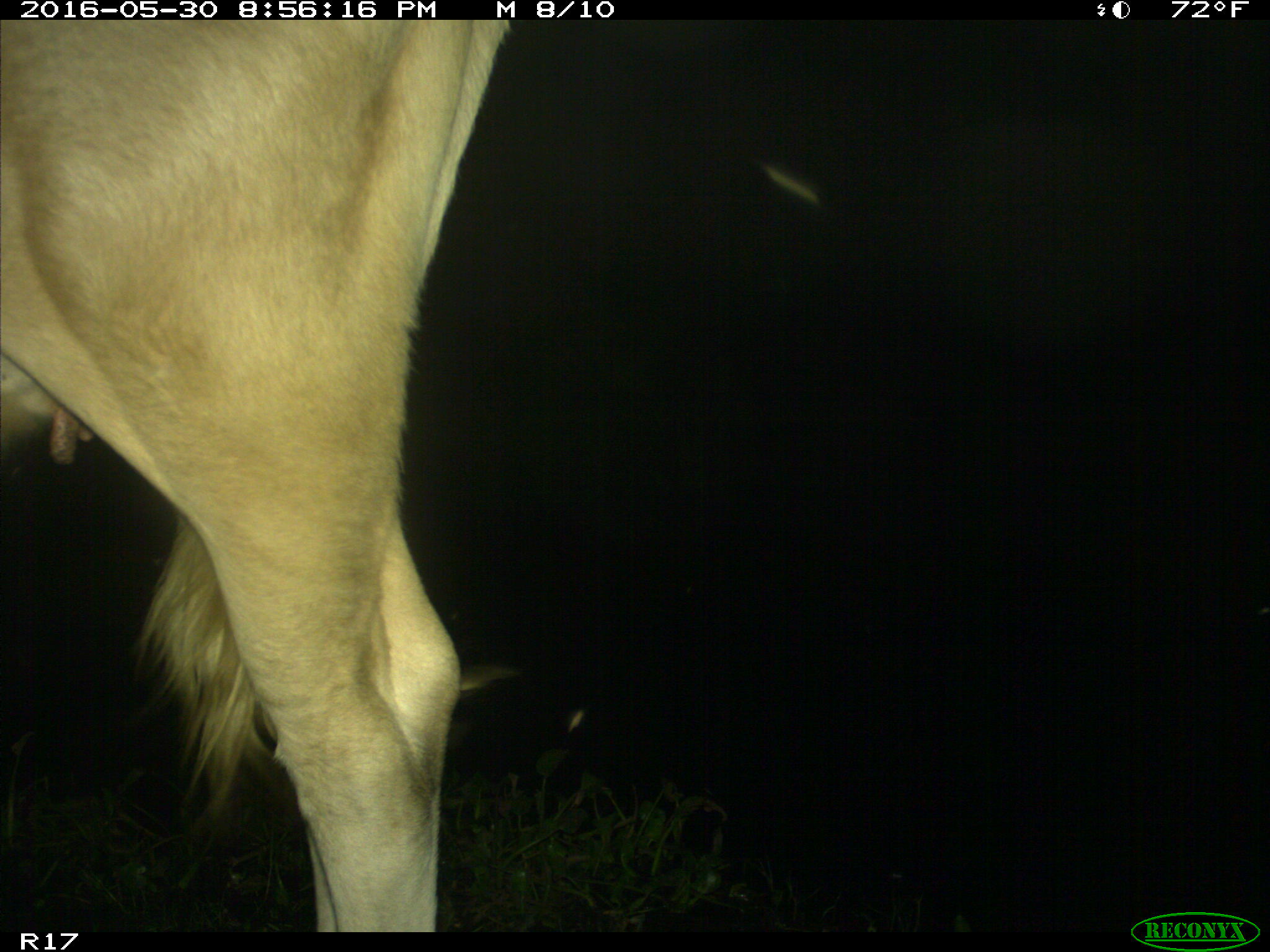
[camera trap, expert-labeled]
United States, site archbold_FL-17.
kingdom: Animalia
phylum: Chordata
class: Mammalia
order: Artiodactyla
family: Bovidae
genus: Bos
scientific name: Bos taurus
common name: domestic cow